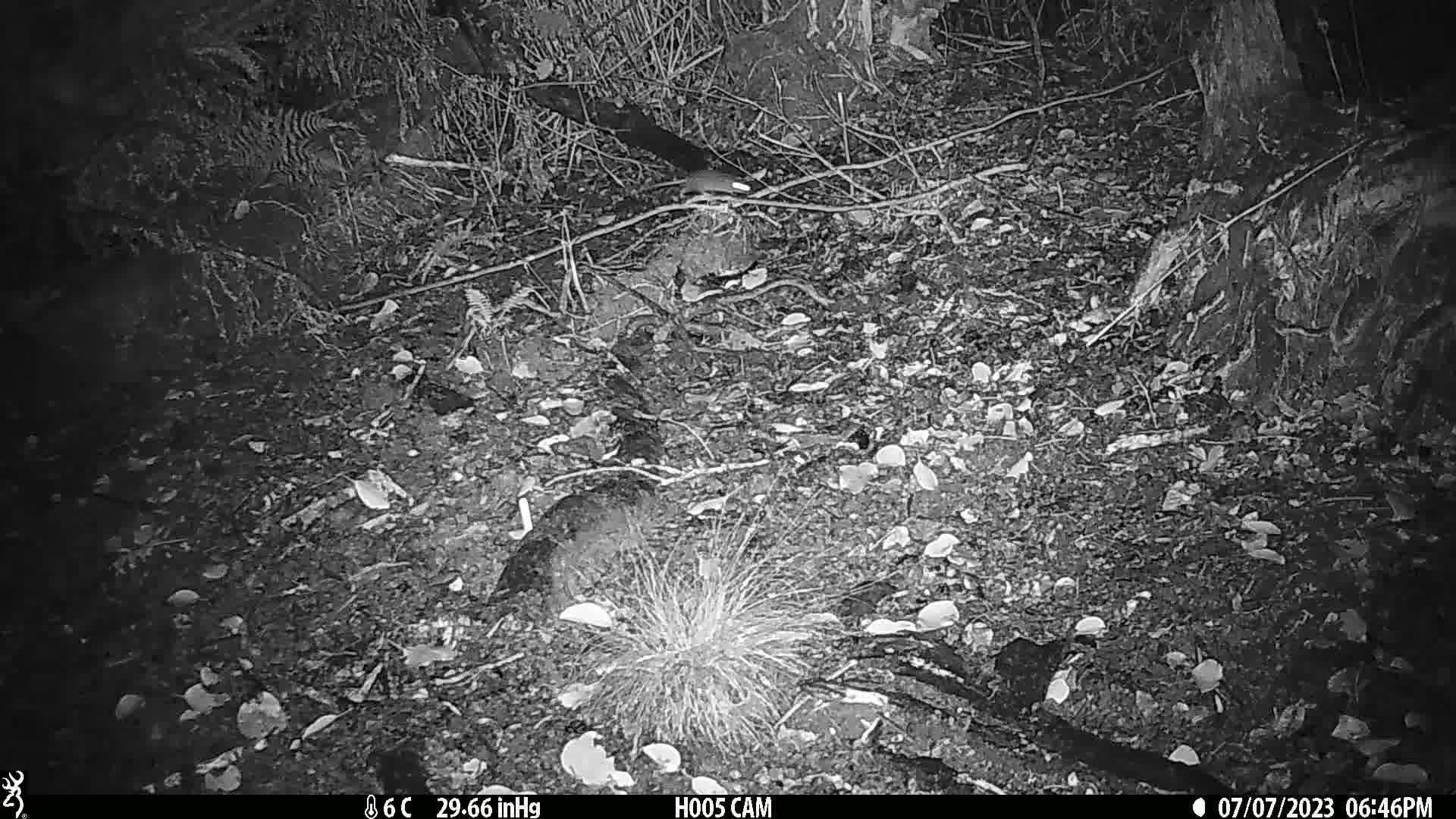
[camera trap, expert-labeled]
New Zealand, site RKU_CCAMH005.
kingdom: Animalia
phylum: Chordata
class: Mammalia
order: Rodentia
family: Muridae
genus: Rattus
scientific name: Rattus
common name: rat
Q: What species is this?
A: Rat (Rattus).